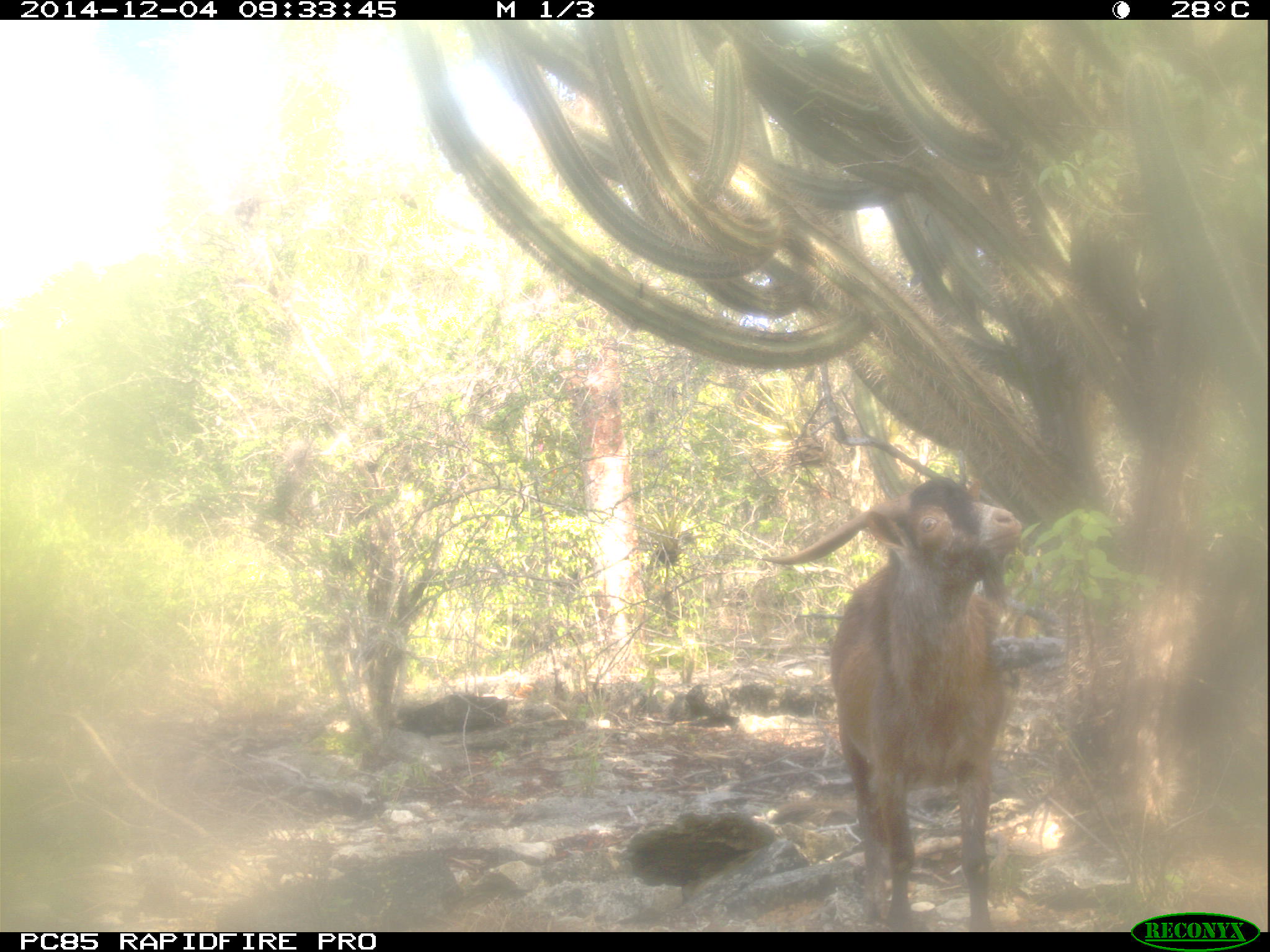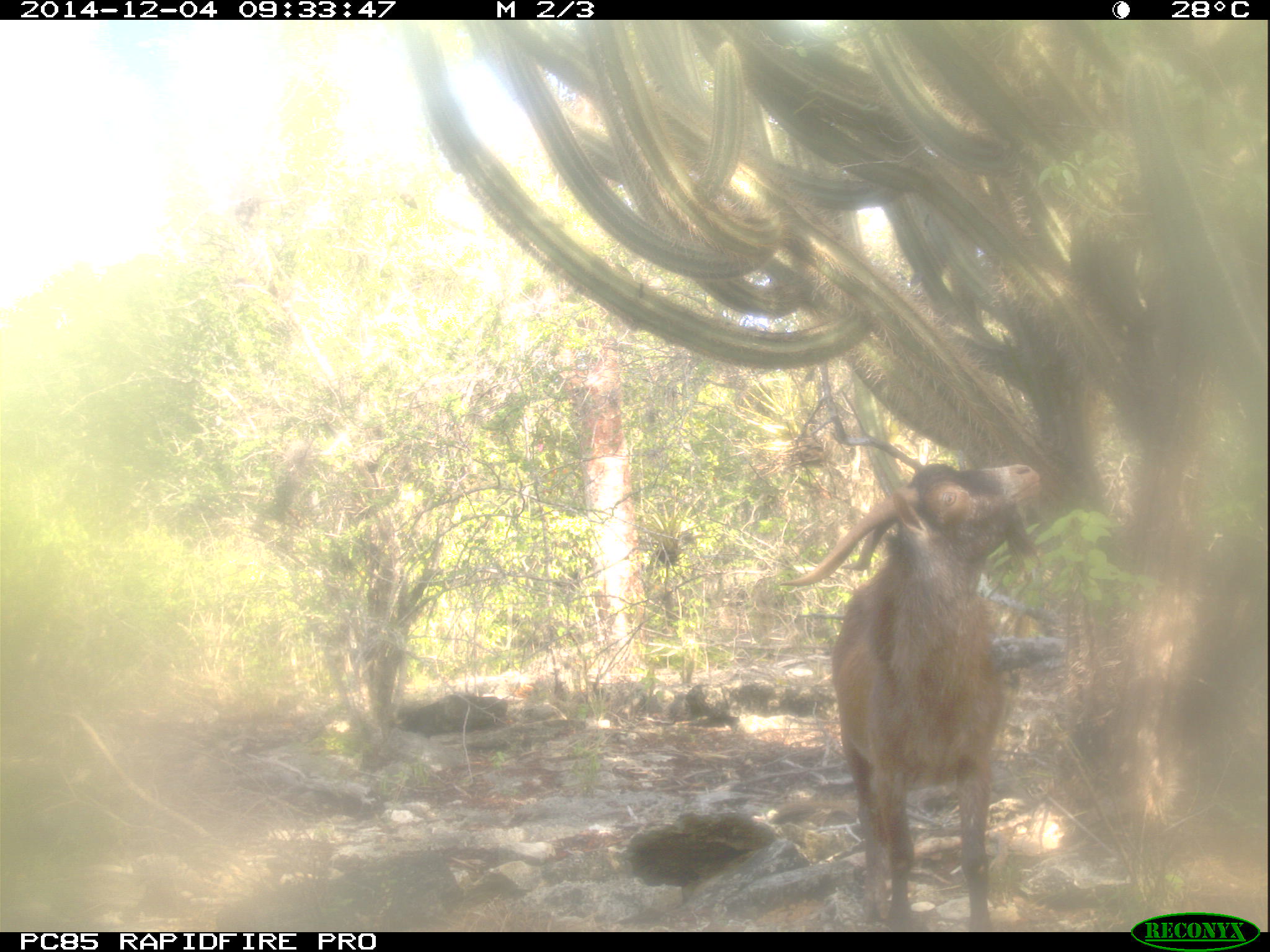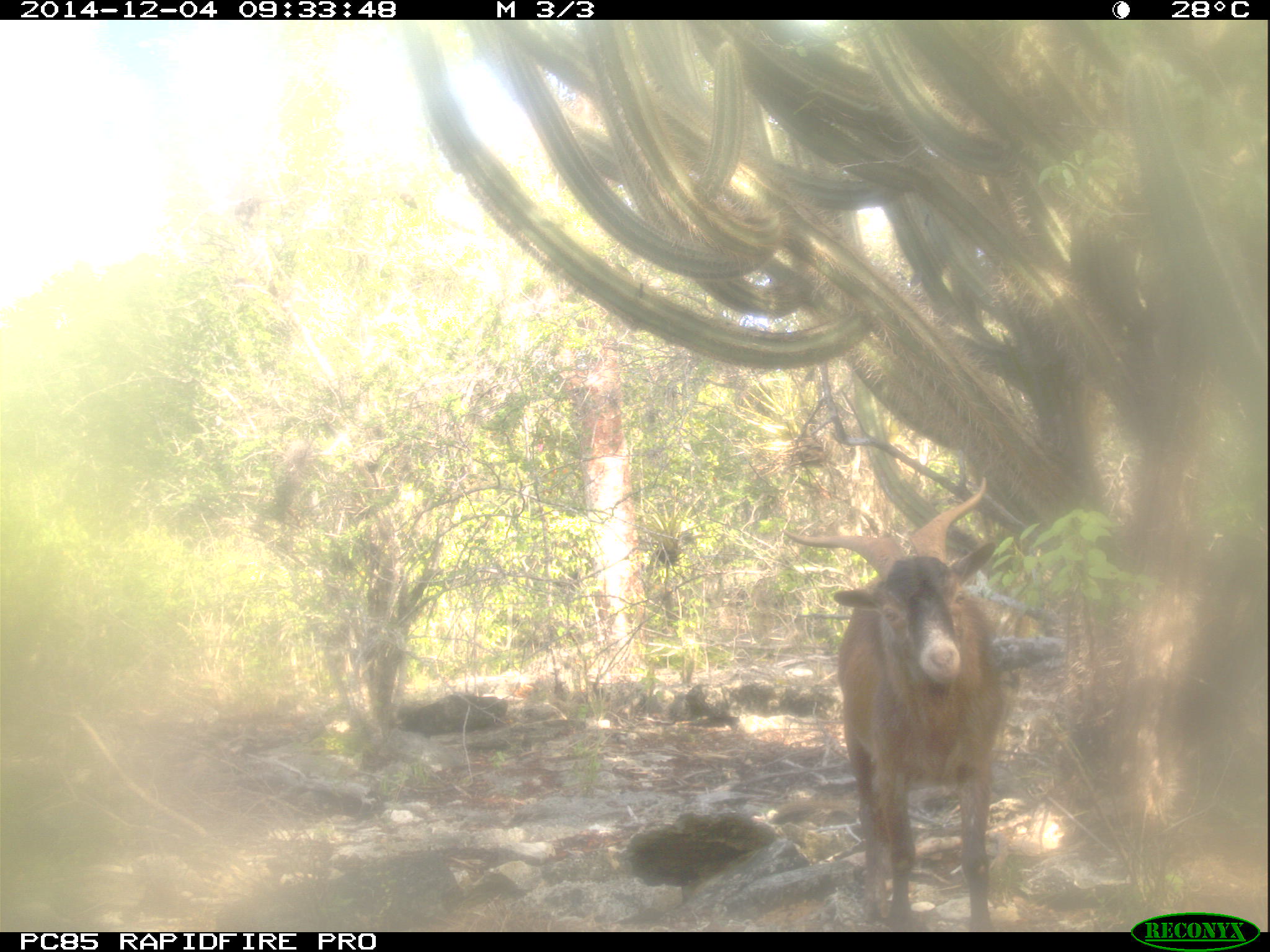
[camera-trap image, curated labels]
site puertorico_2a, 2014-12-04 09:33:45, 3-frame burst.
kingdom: Animalia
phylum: Chordata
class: Mammalia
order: Artiodactyla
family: Bovidae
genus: Capra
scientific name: Capra hircus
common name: goat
Goat (Capra hircus).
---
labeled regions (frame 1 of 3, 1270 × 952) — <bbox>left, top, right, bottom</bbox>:
goat: <bbox>765, 475, 1028, 932</bbox>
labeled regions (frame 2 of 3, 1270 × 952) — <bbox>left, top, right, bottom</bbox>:
goat: <bbox>784, 456, 1042, 934</bbox>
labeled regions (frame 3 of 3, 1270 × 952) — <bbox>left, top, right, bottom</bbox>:
goat: <bbox>790, 487, 1011, 930</bbox>